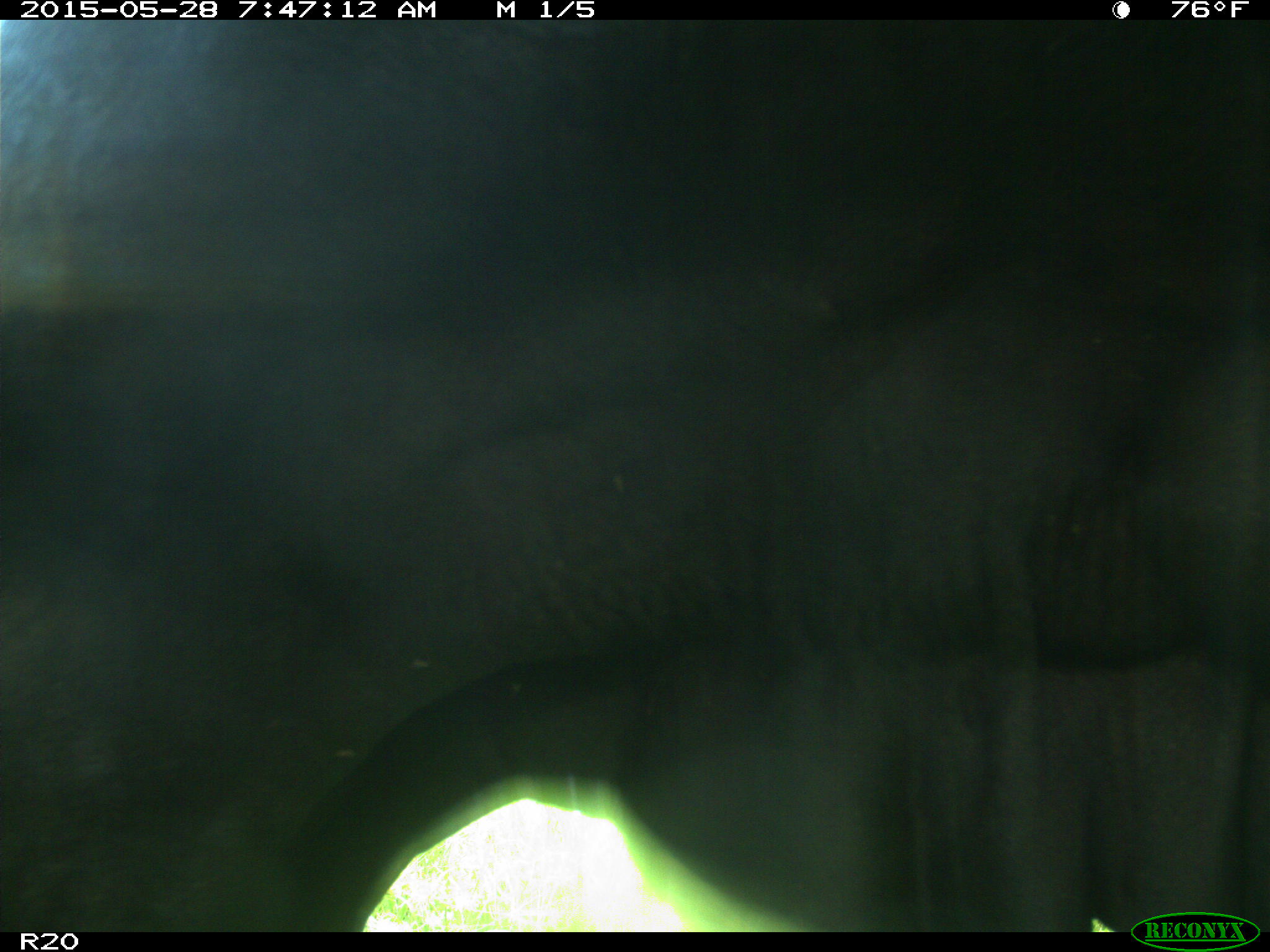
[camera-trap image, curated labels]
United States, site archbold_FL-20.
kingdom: Animalia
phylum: Chordata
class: Mammalia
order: Artiodactyla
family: Bovidae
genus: Bos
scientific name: Bos taurus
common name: domestic cow